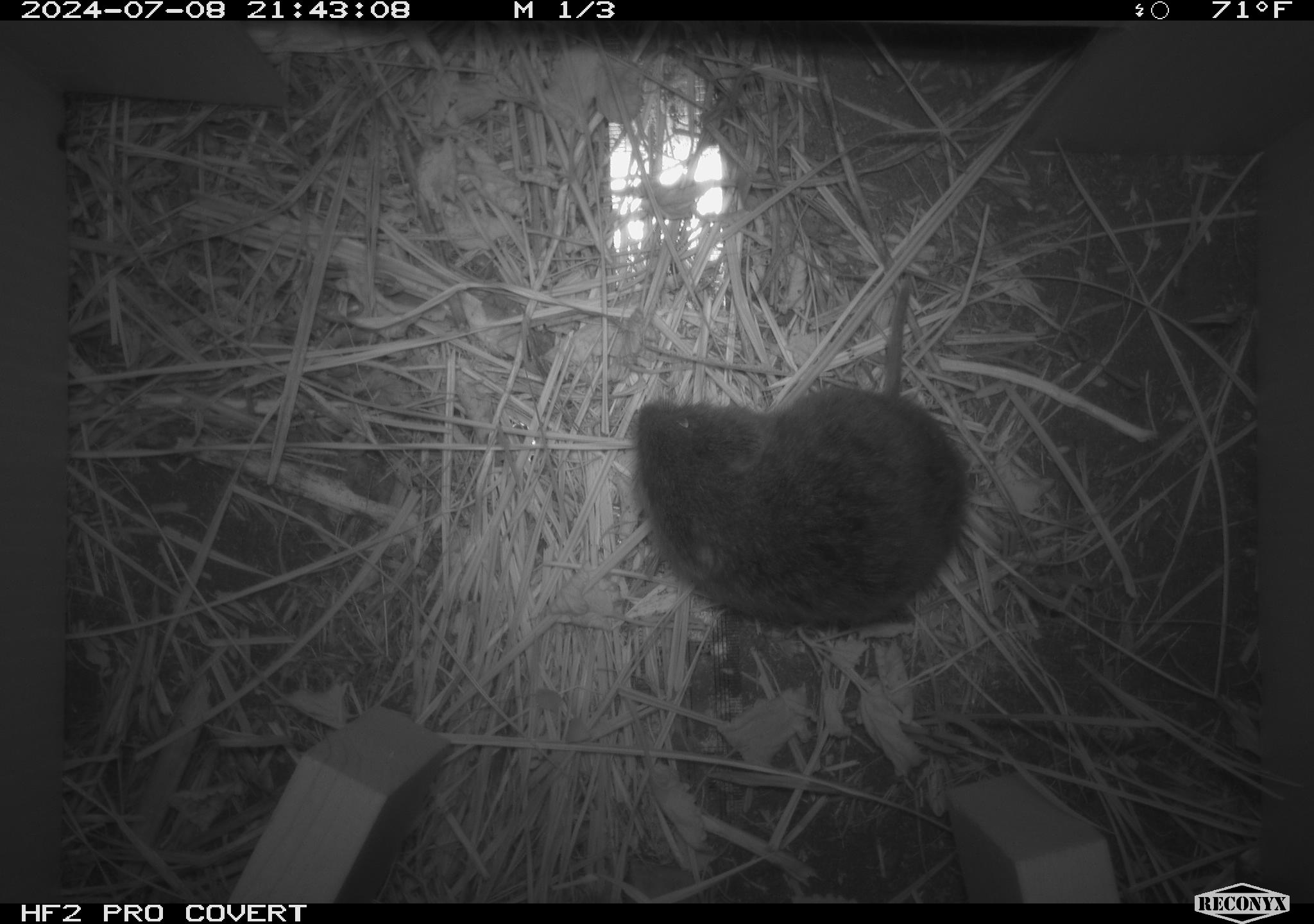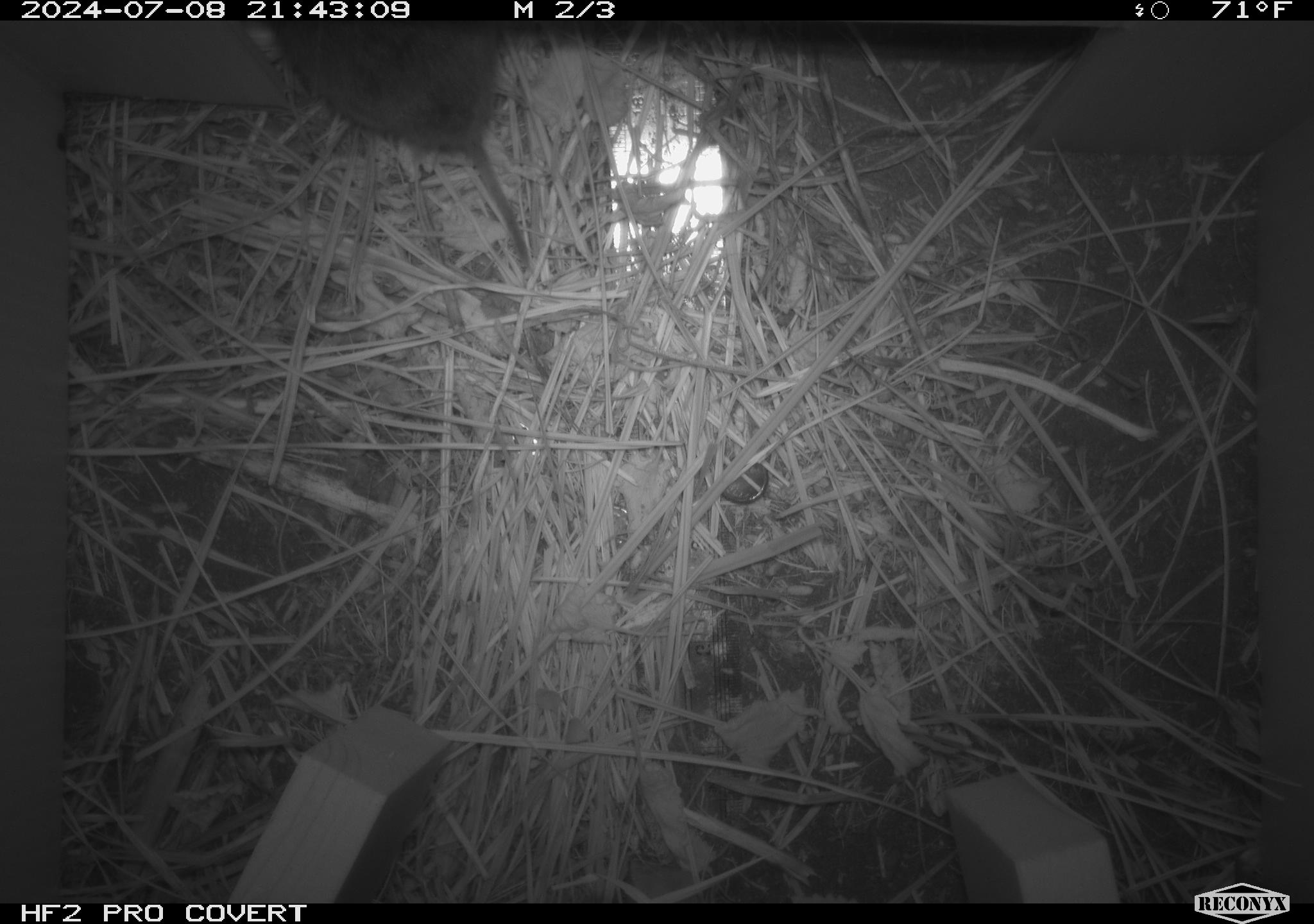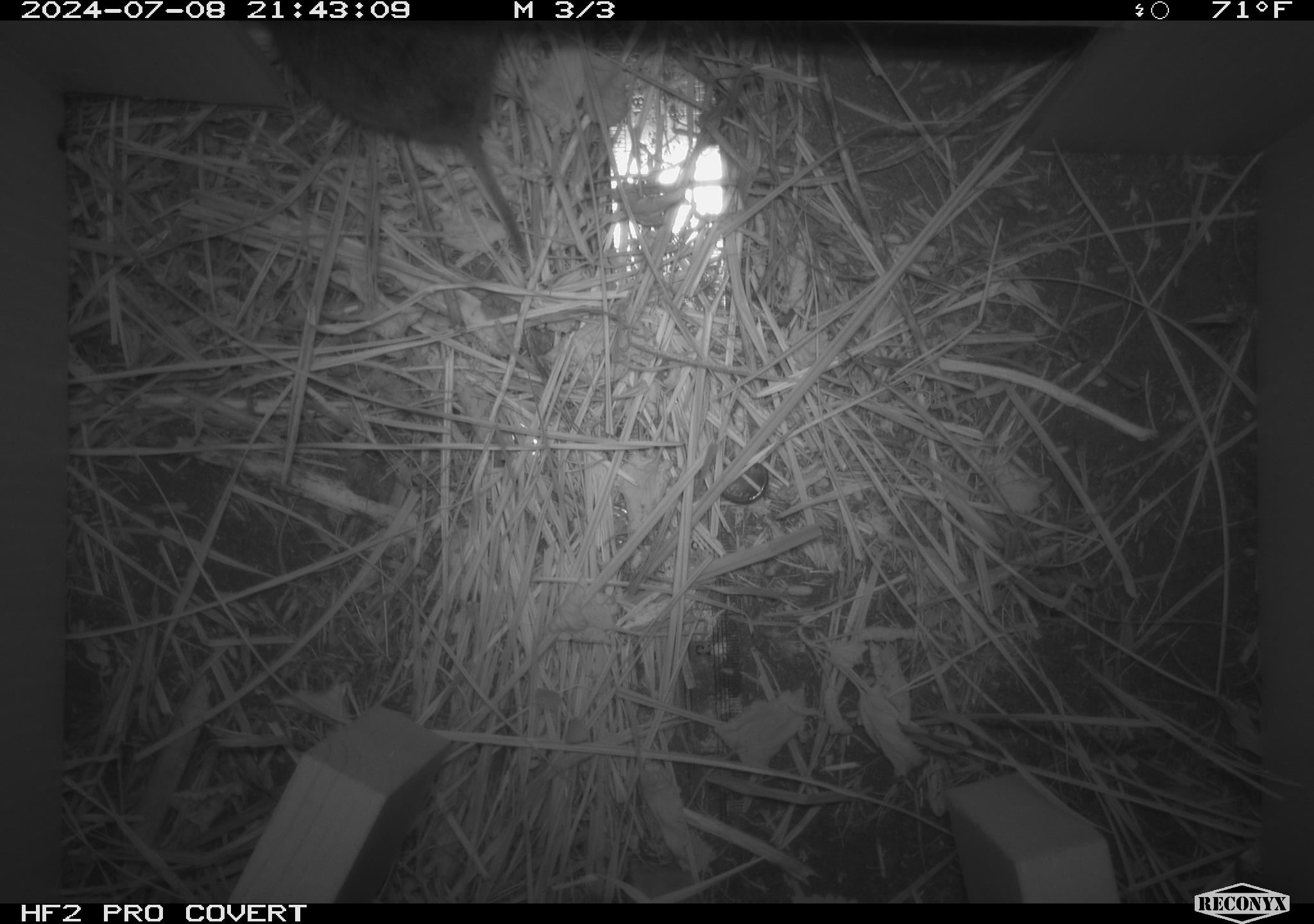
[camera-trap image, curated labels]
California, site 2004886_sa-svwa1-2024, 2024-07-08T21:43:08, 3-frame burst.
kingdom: Animalia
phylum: Chordata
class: Mammalia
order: Rodentia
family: Cricetidae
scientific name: Arvicolinae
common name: voles, lemmings, and muskrats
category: arvicolinae subfamily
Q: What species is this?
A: Arvicolinae subfamily (voles, lemmings, and muskrats) (Arvicolinae).